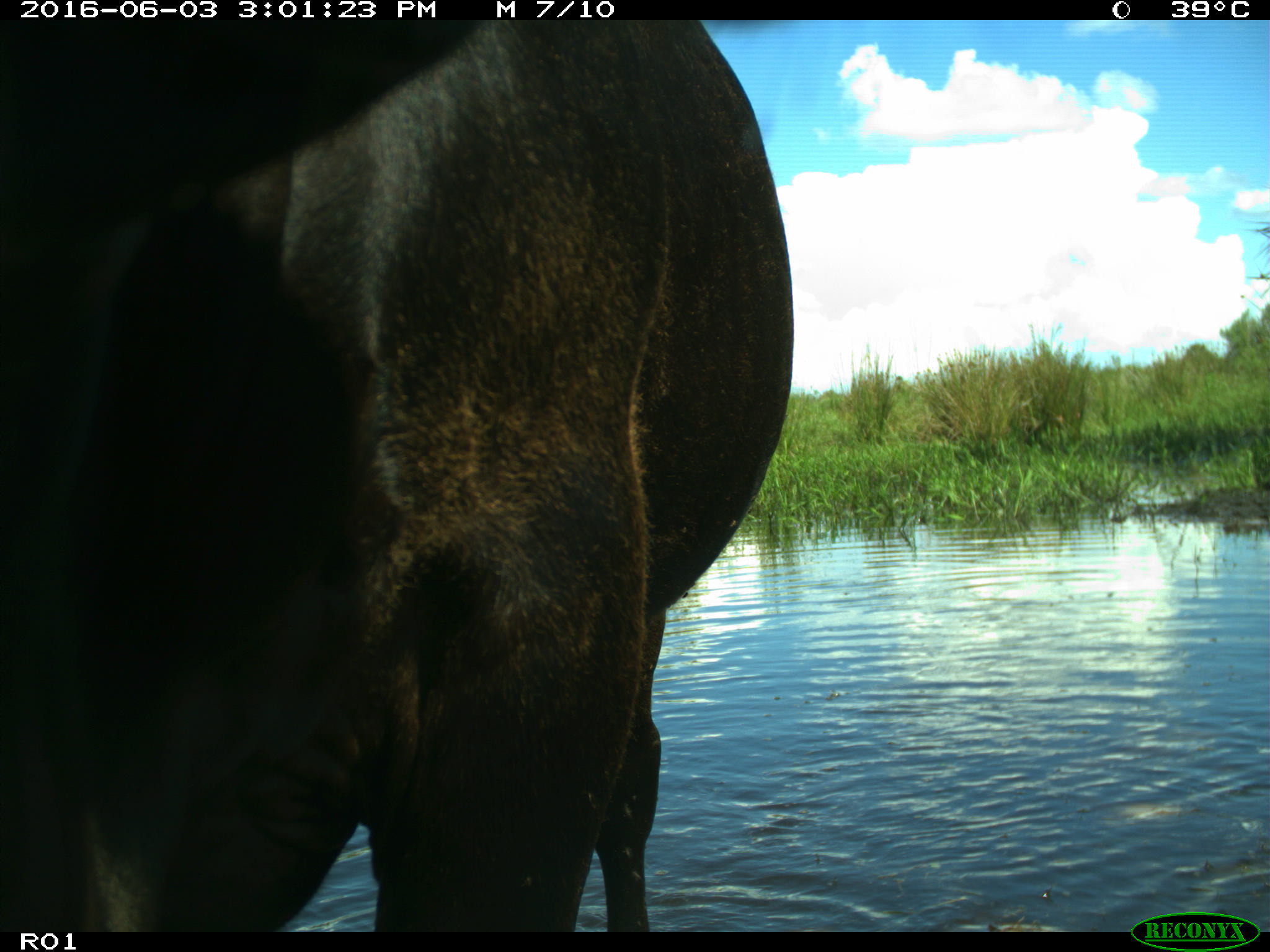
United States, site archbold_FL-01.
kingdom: Animalia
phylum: Chordata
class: Mammalia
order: Artiodactyla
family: Bovidae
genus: Bos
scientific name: Bos taurus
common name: domestic cow